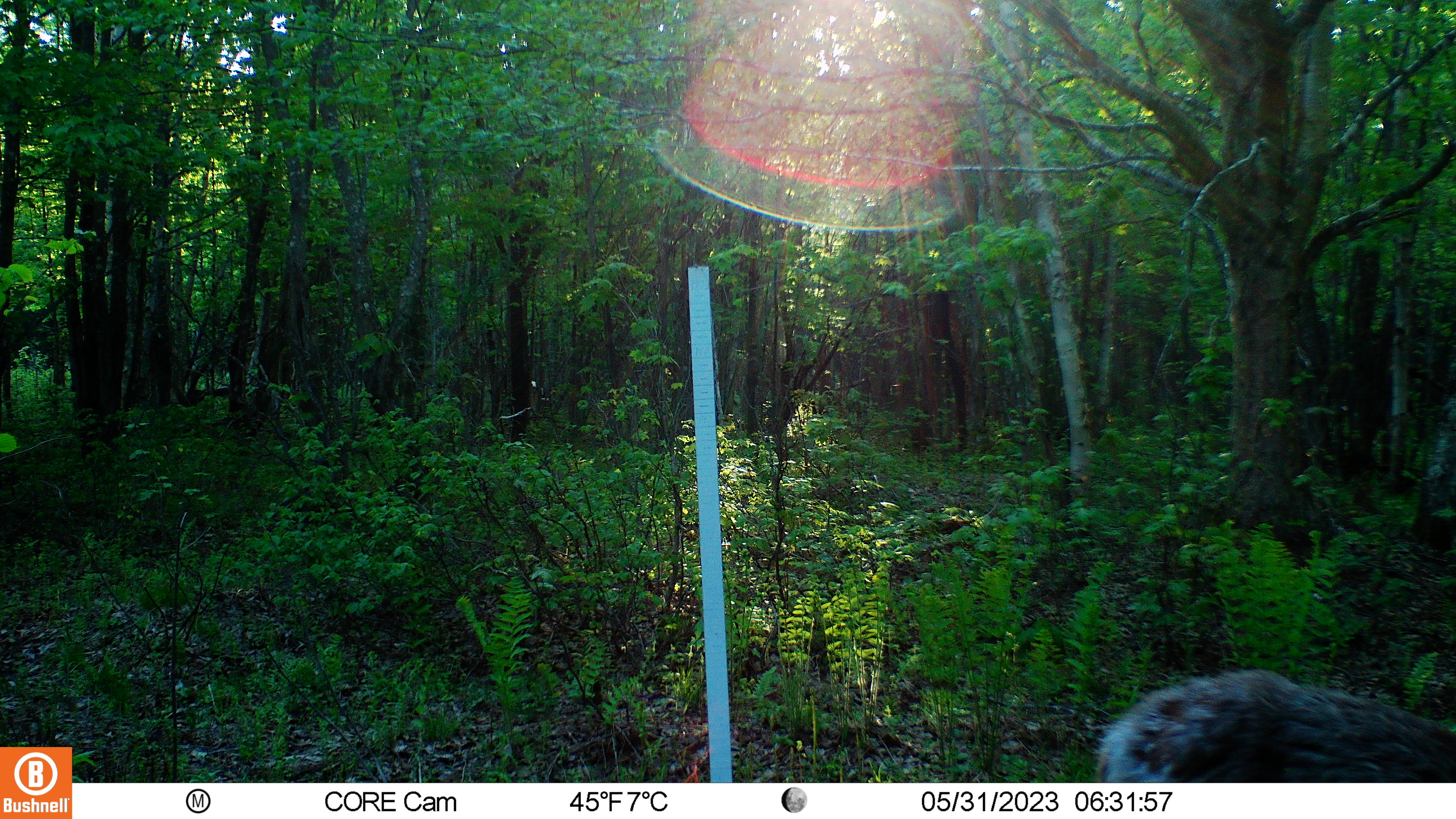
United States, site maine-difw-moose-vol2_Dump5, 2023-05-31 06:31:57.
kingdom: Animalia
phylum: Chordata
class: Mammalia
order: Artiodactyla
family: Cervidae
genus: Odocoileus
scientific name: Odocoileus virginianus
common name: white-tailed deer